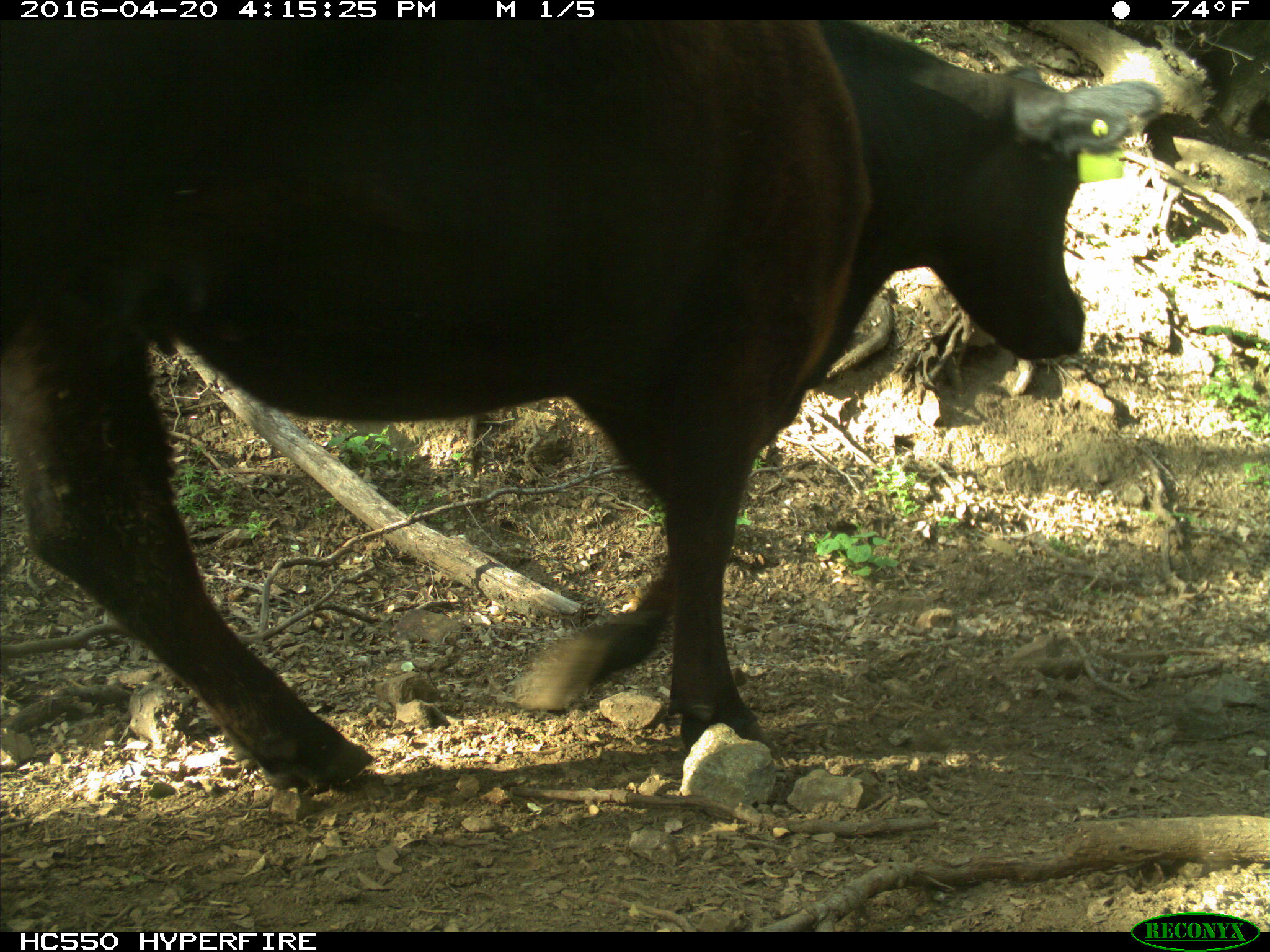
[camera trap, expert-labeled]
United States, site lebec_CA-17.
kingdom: Animalia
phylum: Chordata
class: Mammalia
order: Artiodactyla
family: Bovidae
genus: Bos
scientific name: Bos taurus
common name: domestic cow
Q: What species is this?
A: Bos taurus (domestic cow).